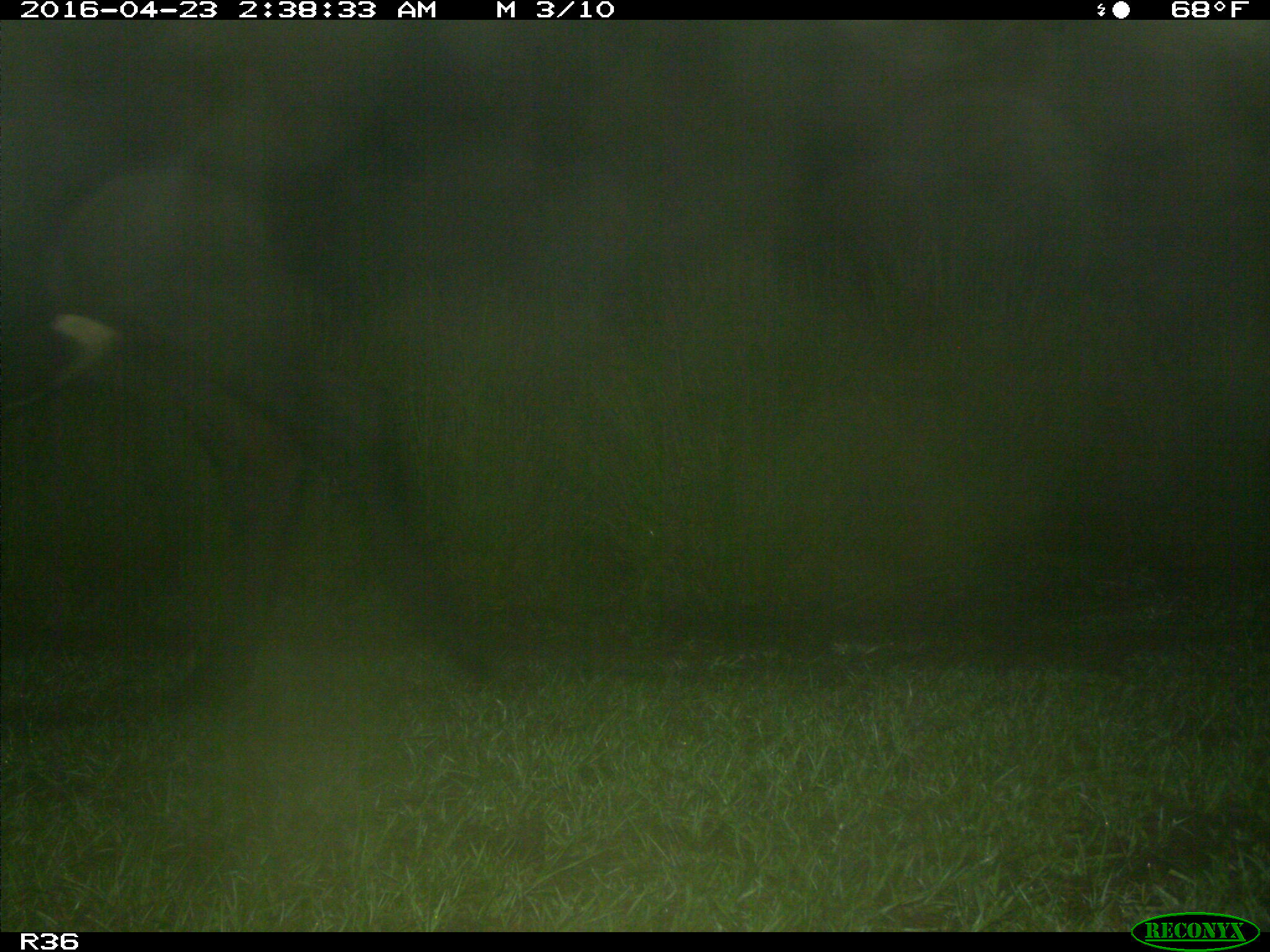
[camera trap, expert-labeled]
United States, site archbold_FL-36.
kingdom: Animalia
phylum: Chordata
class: Mammalia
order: Artiodactyla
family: Bovidae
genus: Bos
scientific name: Bos taurus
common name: domestic cow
Bos taurus (domestic cow).